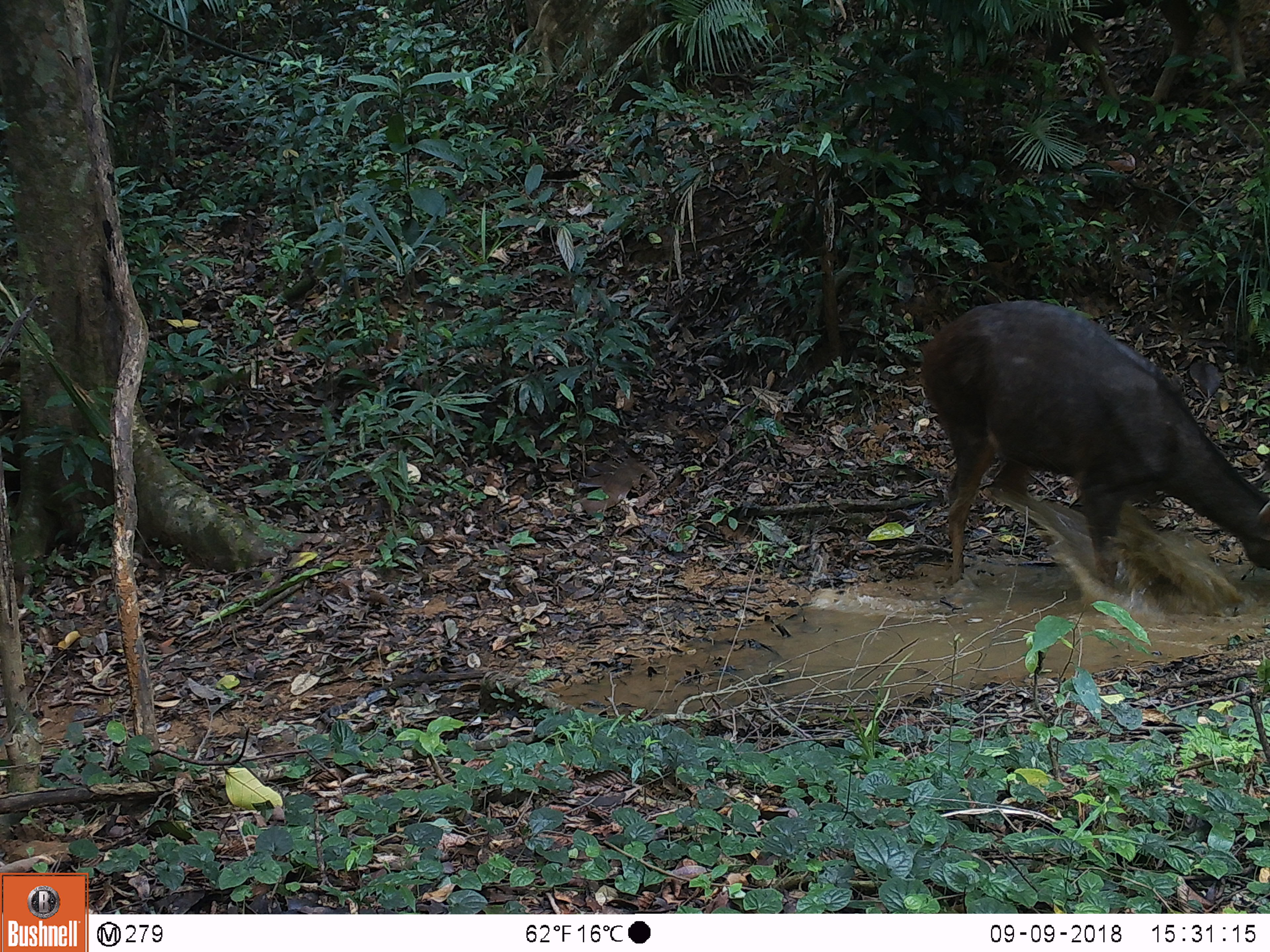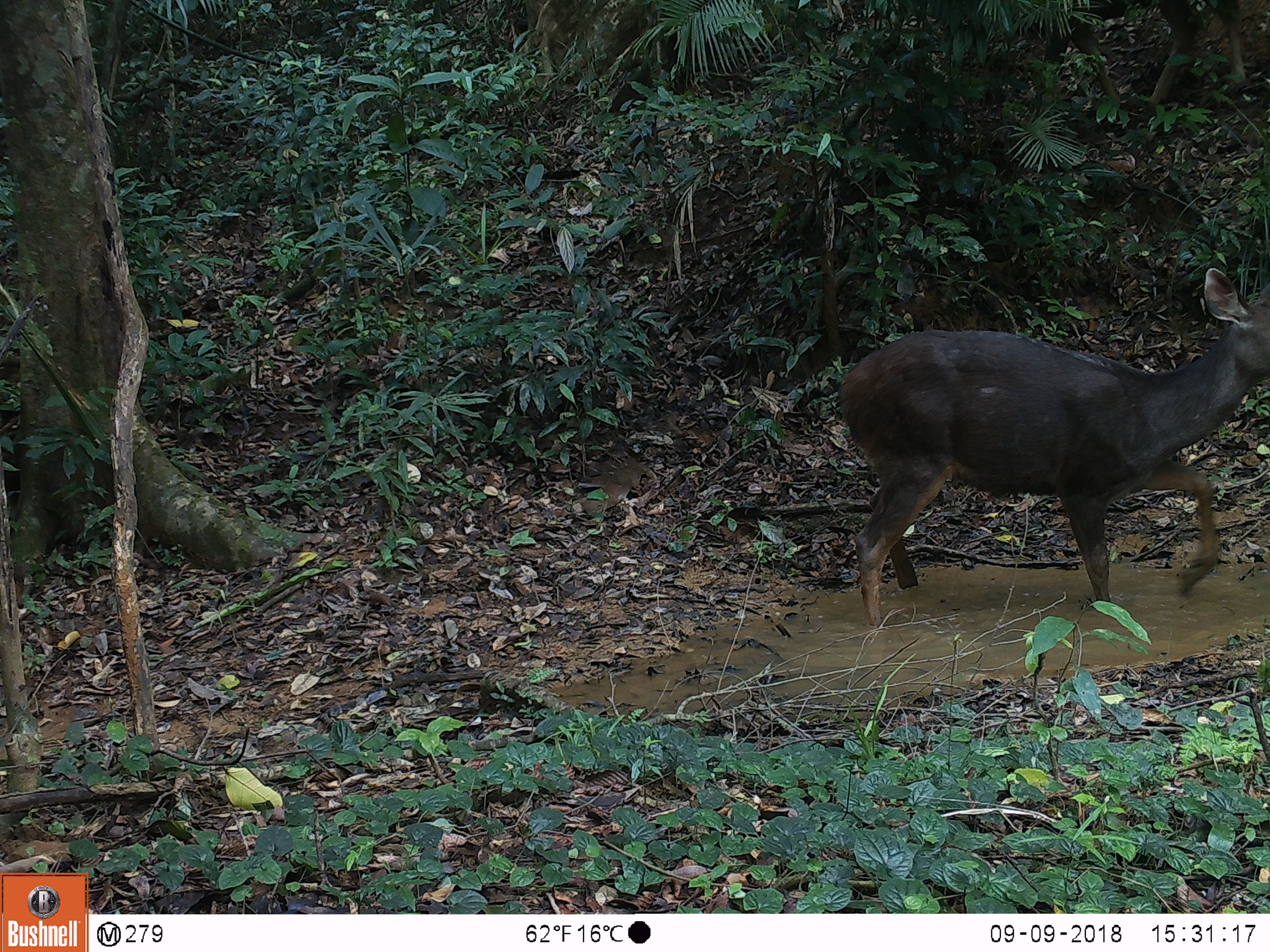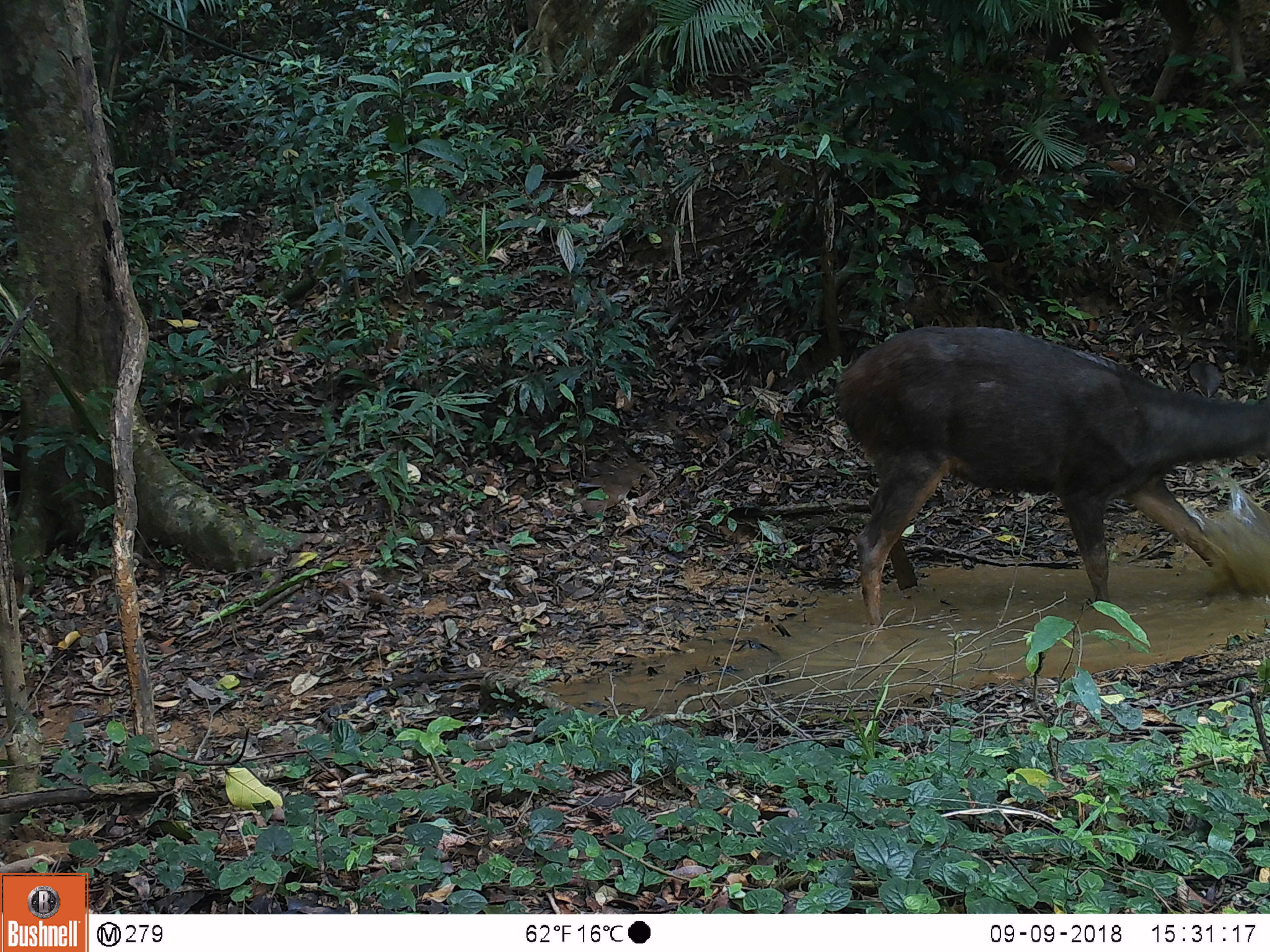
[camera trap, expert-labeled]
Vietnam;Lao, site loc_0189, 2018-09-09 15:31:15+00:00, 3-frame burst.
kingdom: Animalia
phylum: Chordata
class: Mammalia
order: Artiodactyla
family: Cervidae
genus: Rusa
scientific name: Rusa unicolor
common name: sambar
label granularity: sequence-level